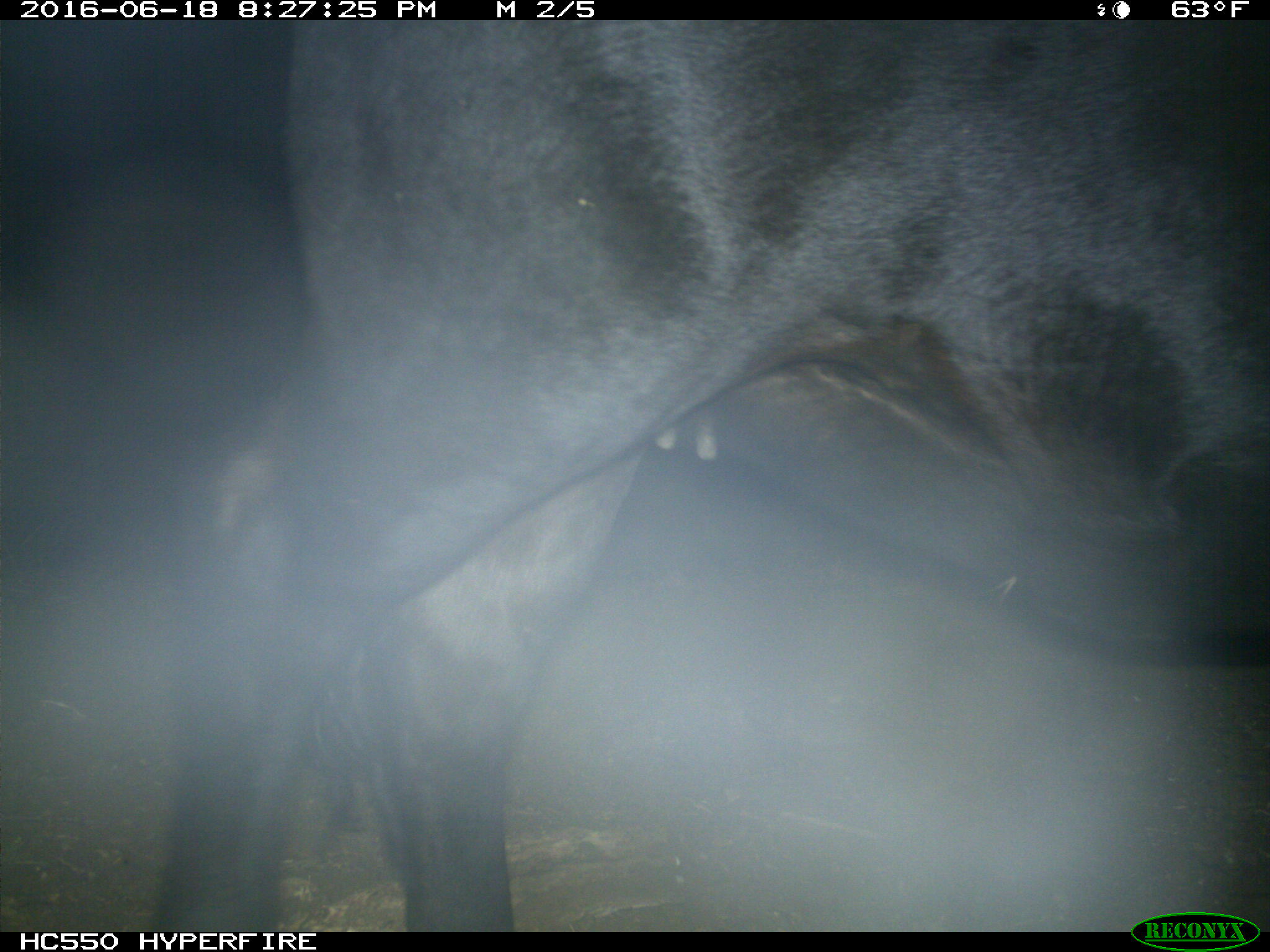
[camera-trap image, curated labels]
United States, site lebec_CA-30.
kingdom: Animalia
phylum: Chordata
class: Mammalia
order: Artiodactyla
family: Bovidae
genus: Bos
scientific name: Bos taurus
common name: domestic cow